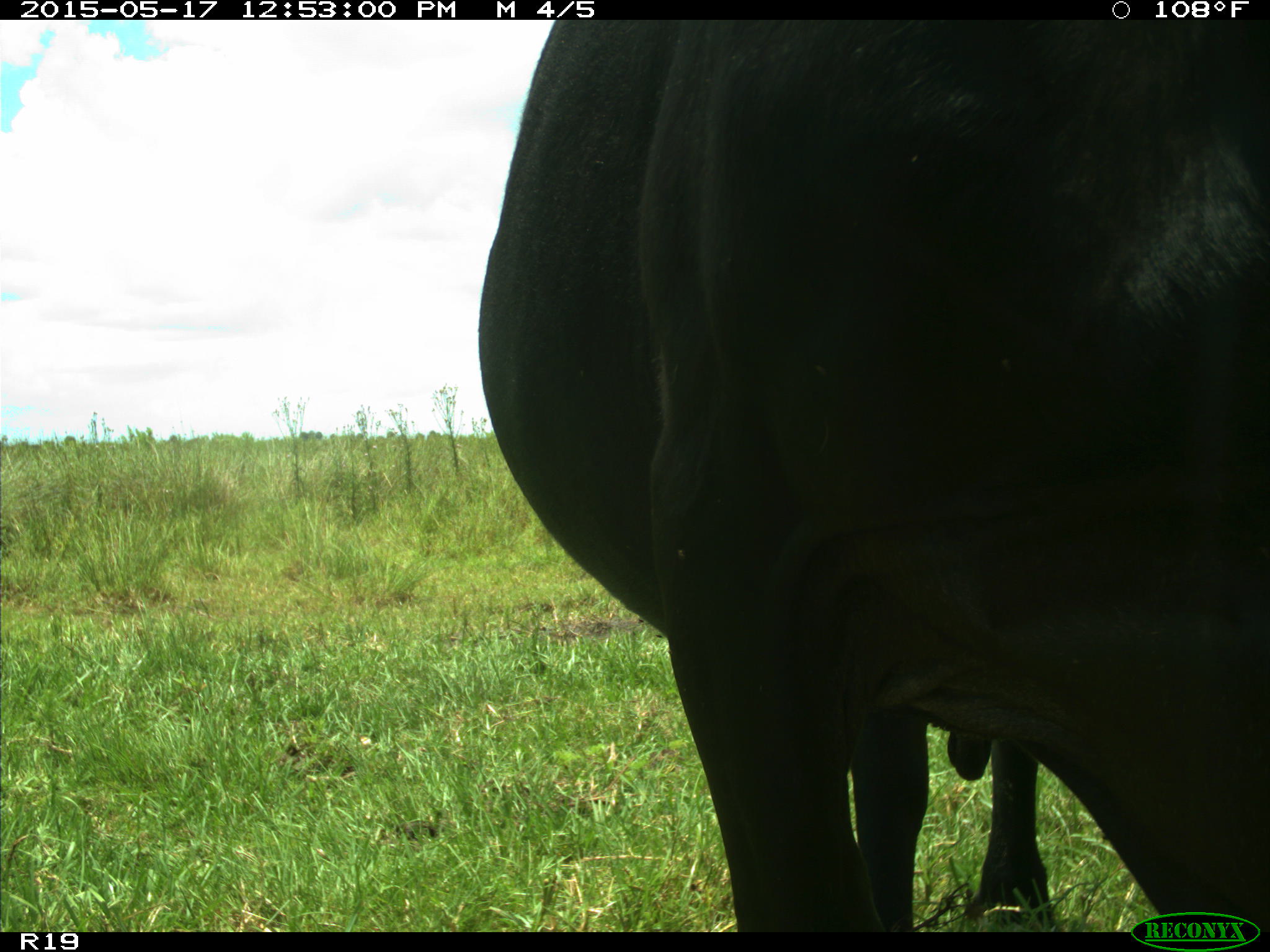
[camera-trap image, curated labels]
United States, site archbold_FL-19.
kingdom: Animalia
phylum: Chordata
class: Mammalia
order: Artiodactyla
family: Bovidae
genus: Bos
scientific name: Bos taurus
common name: domestic cow